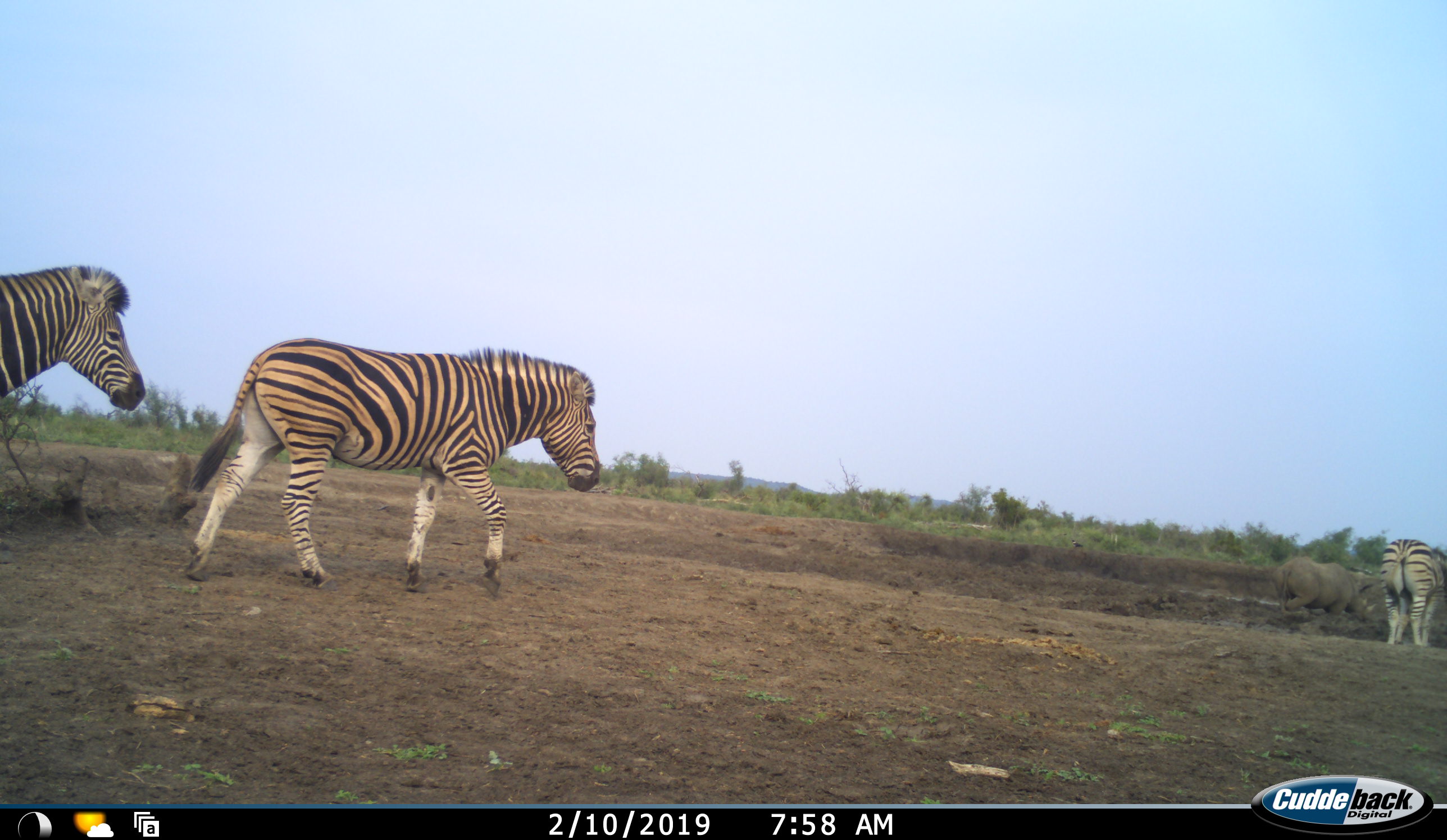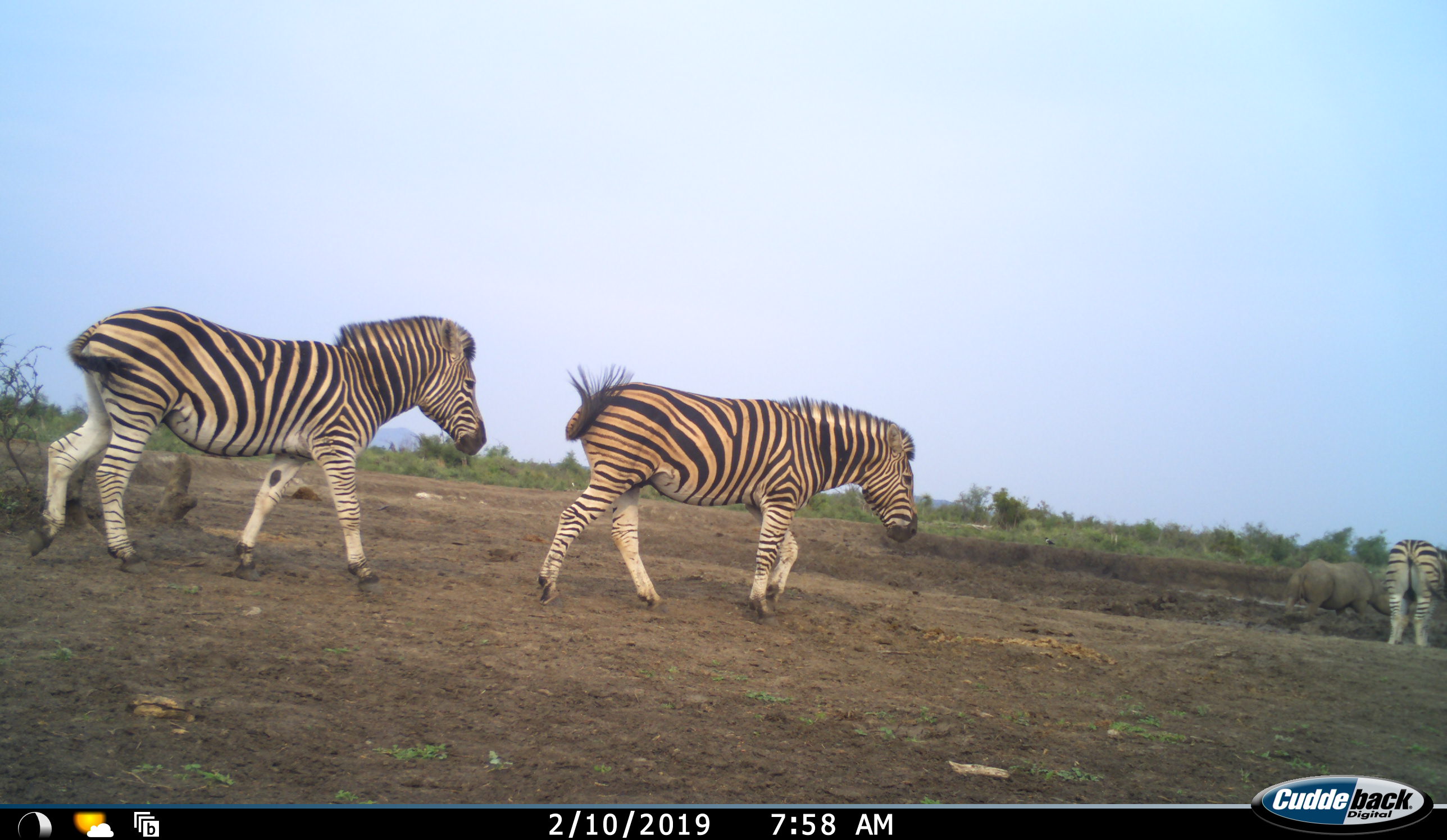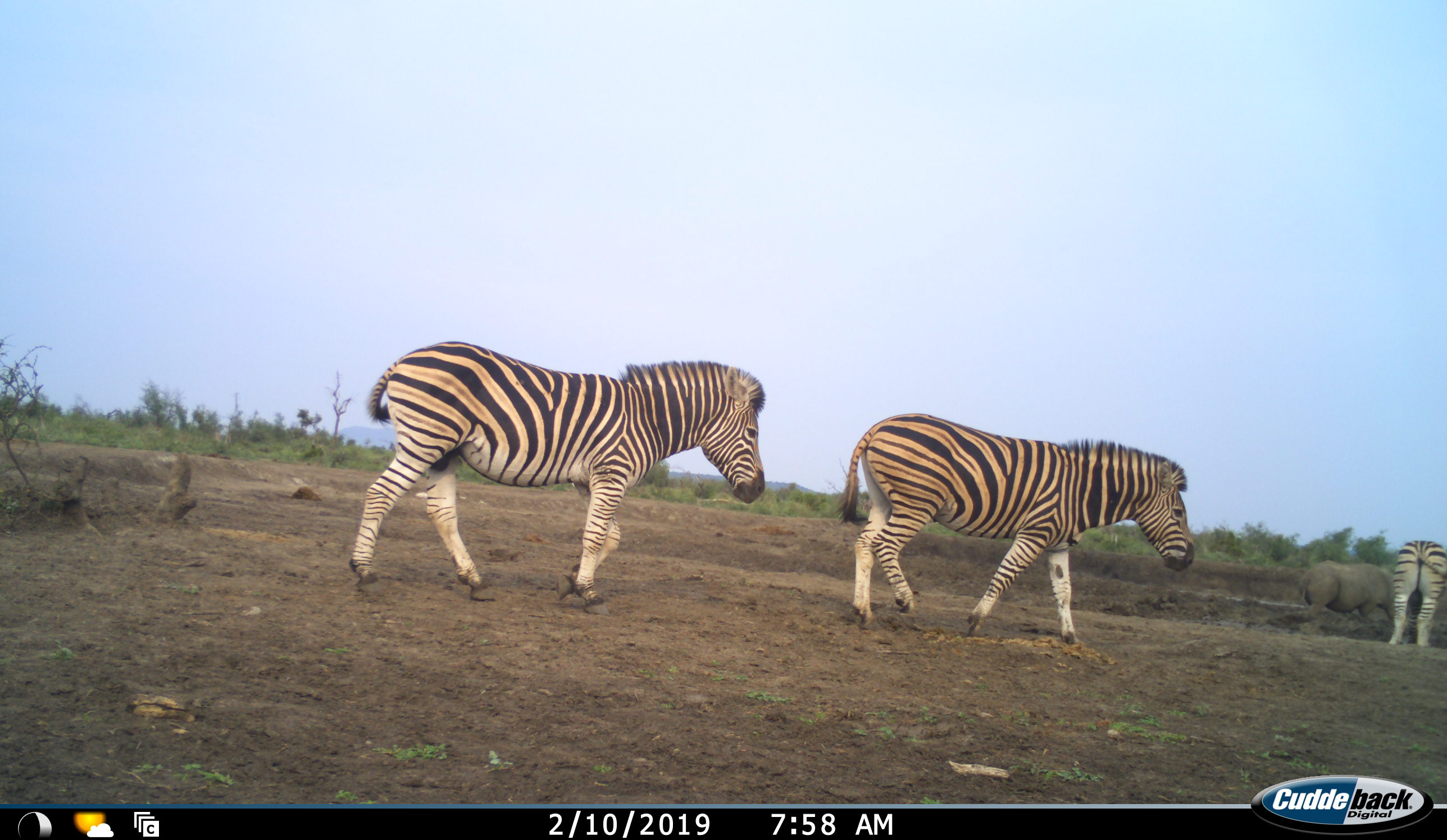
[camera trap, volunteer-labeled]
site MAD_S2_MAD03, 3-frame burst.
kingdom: Animalia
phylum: Chordata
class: Mammalia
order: Perissodactyla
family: Equidae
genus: Equus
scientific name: Equus quagga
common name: plains zebra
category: zebraplains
Zebraplains (plains zebra) (Equus quagga), count 3. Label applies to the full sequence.